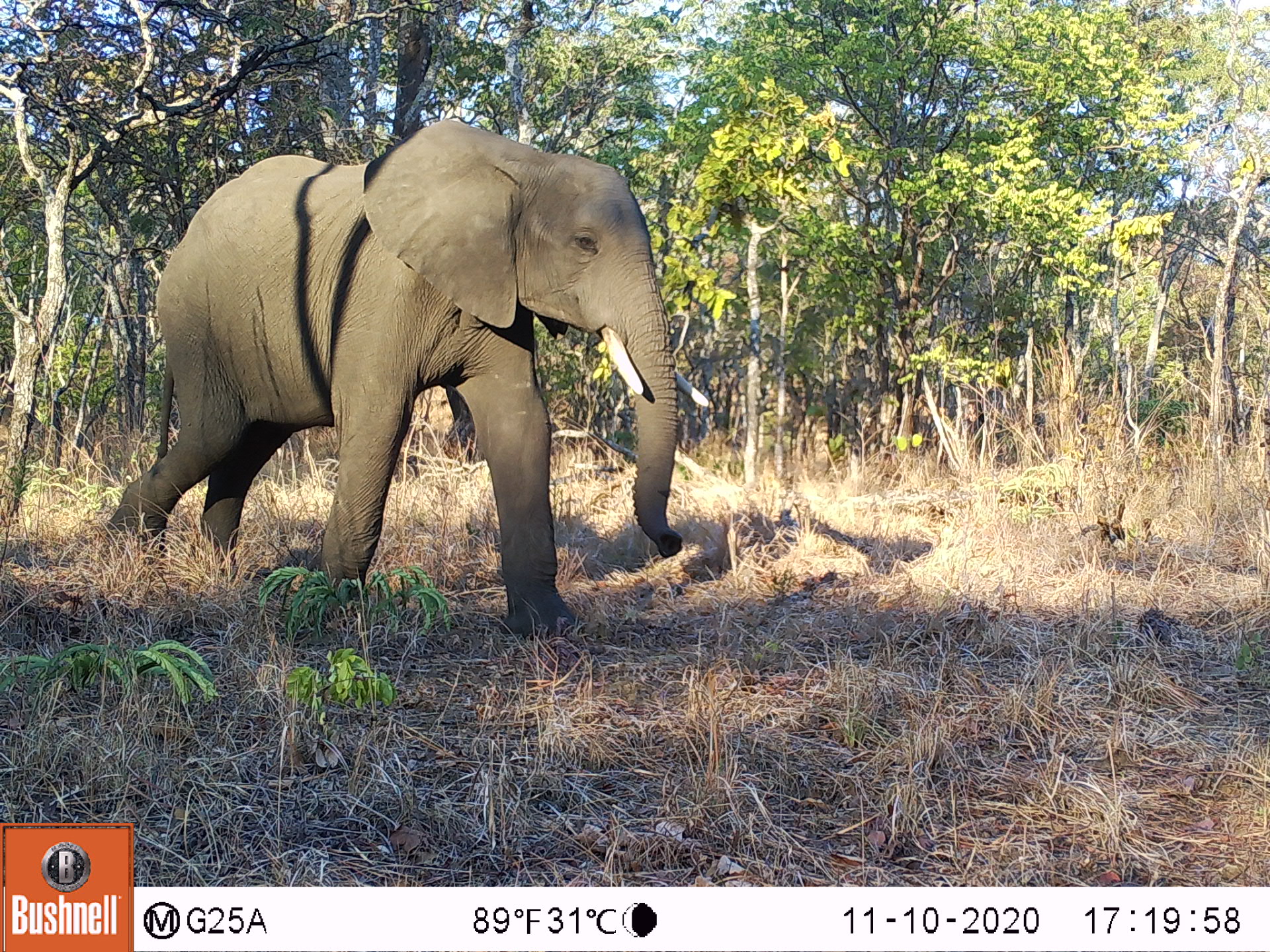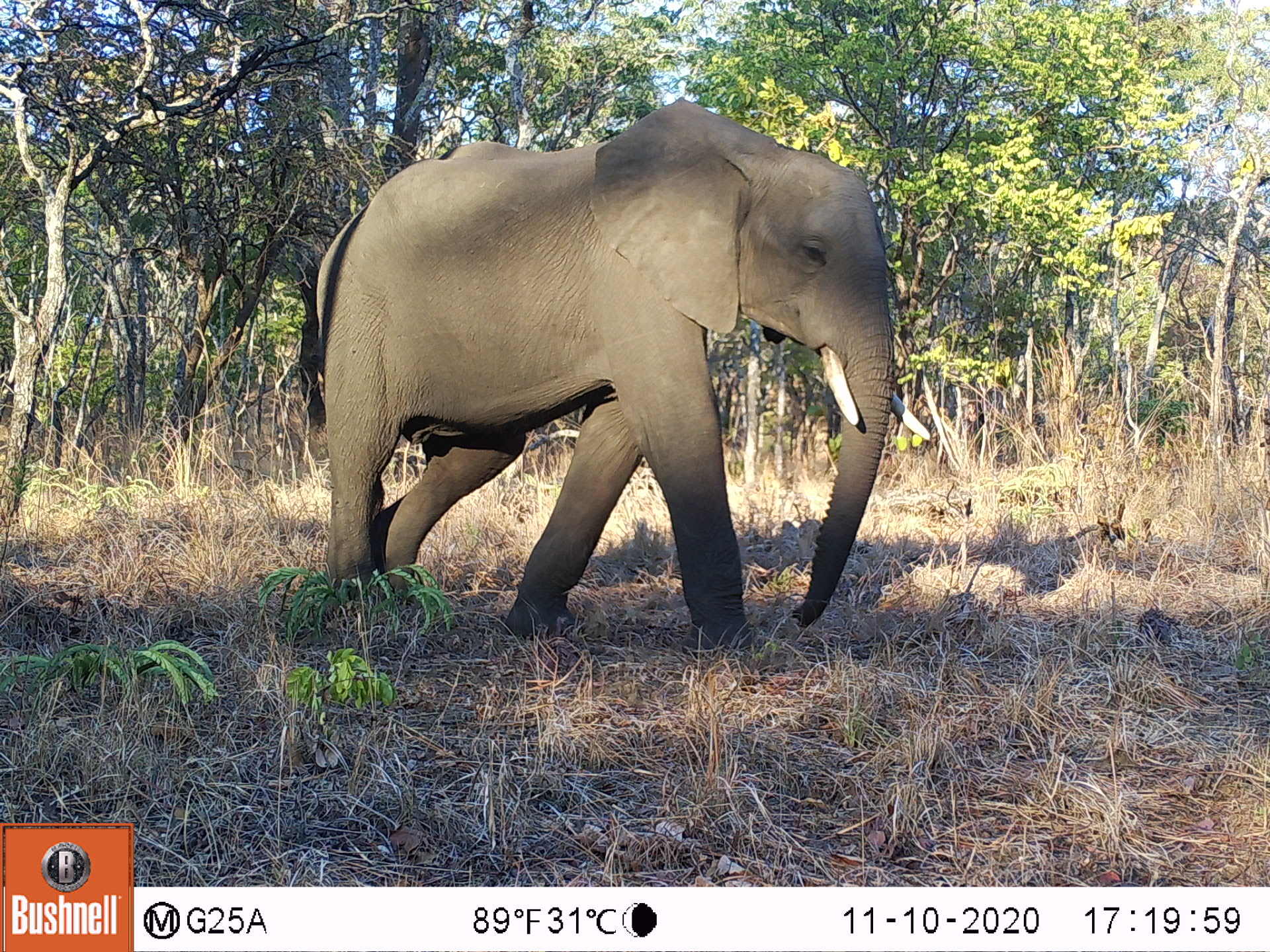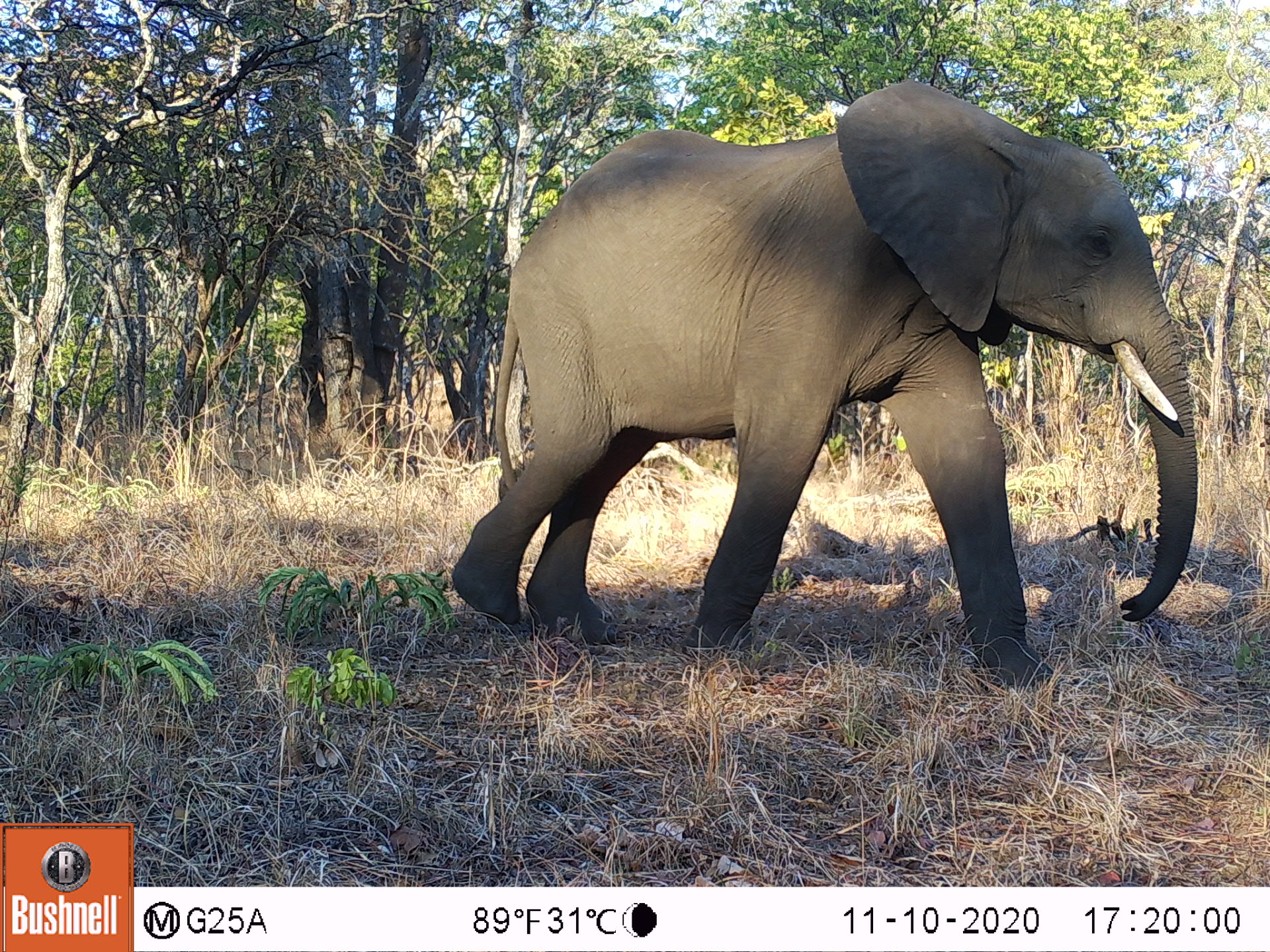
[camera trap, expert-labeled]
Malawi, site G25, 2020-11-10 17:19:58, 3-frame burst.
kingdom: Animalia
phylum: Chordata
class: Mammalia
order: Proboscidea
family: Elephantidae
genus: Loxodonta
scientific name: Loxodonta africana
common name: african savanna elephant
African savanna elephant (Loxodonta africana), count 1.